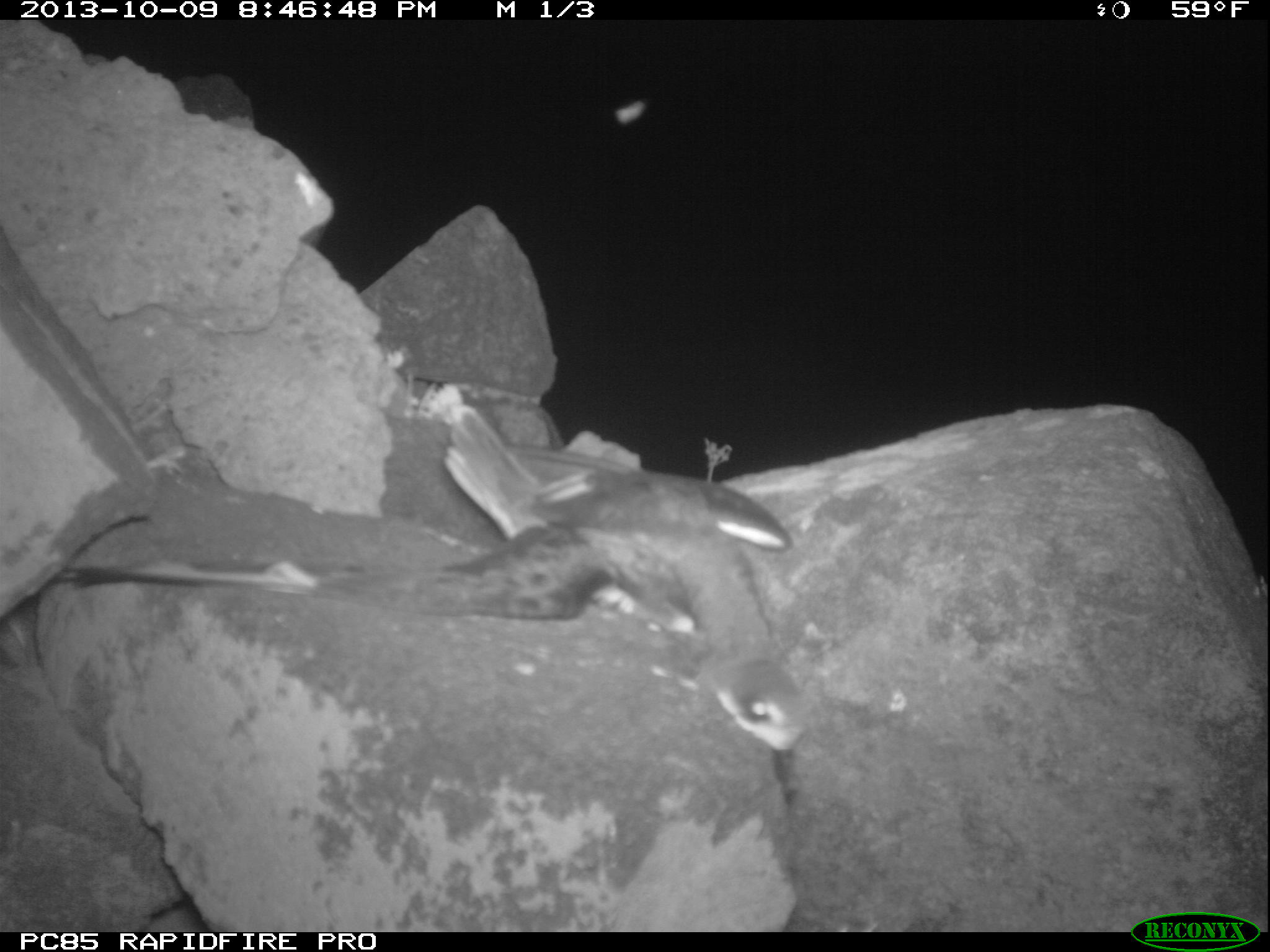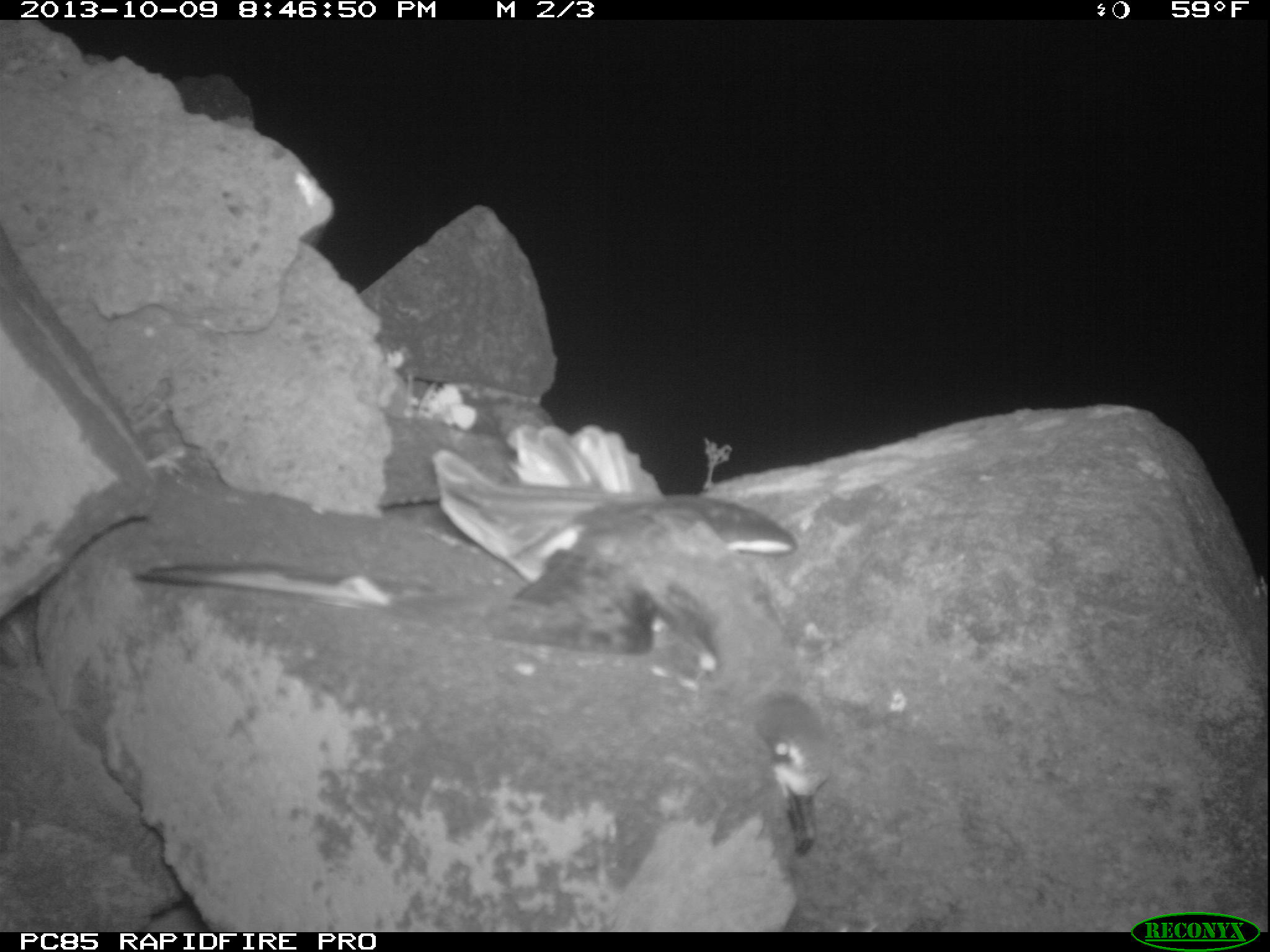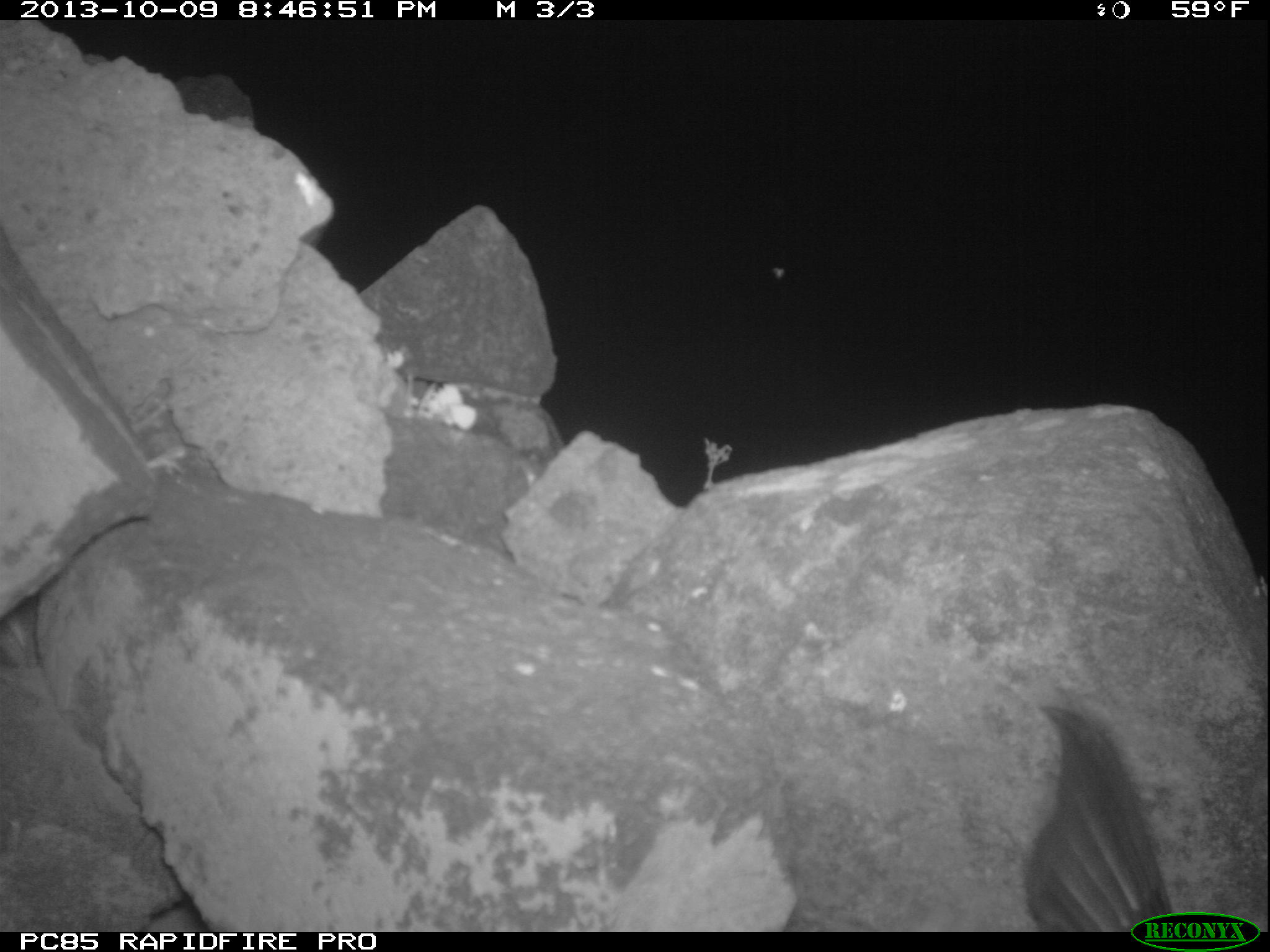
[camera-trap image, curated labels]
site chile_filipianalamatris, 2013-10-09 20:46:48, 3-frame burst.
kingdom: Animalia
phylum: Chordata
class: Aves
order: Procellariiformes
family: Procellariidae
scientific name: Procellariidae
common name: petrel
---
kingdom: Animalia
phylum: Chordata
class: Aves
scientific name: Aves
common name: bird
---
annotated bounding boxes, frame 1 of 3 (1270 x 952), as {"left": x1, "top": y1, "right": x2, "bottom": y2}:
petrel: {"left": 42, "top": 395, "right": 822, "bottom": 824}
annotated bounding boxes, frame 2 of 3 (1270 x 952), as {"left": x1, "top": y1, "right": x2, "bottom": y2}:
petrel: {"left": 117, "top": 407, "right": 840, "bottom": 866}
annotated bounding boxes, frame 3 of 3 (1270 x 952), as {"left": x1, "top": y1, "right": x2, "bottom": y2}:
bird: {"left": 1021, "top": 697, "right": 1176, "bottom": 929}